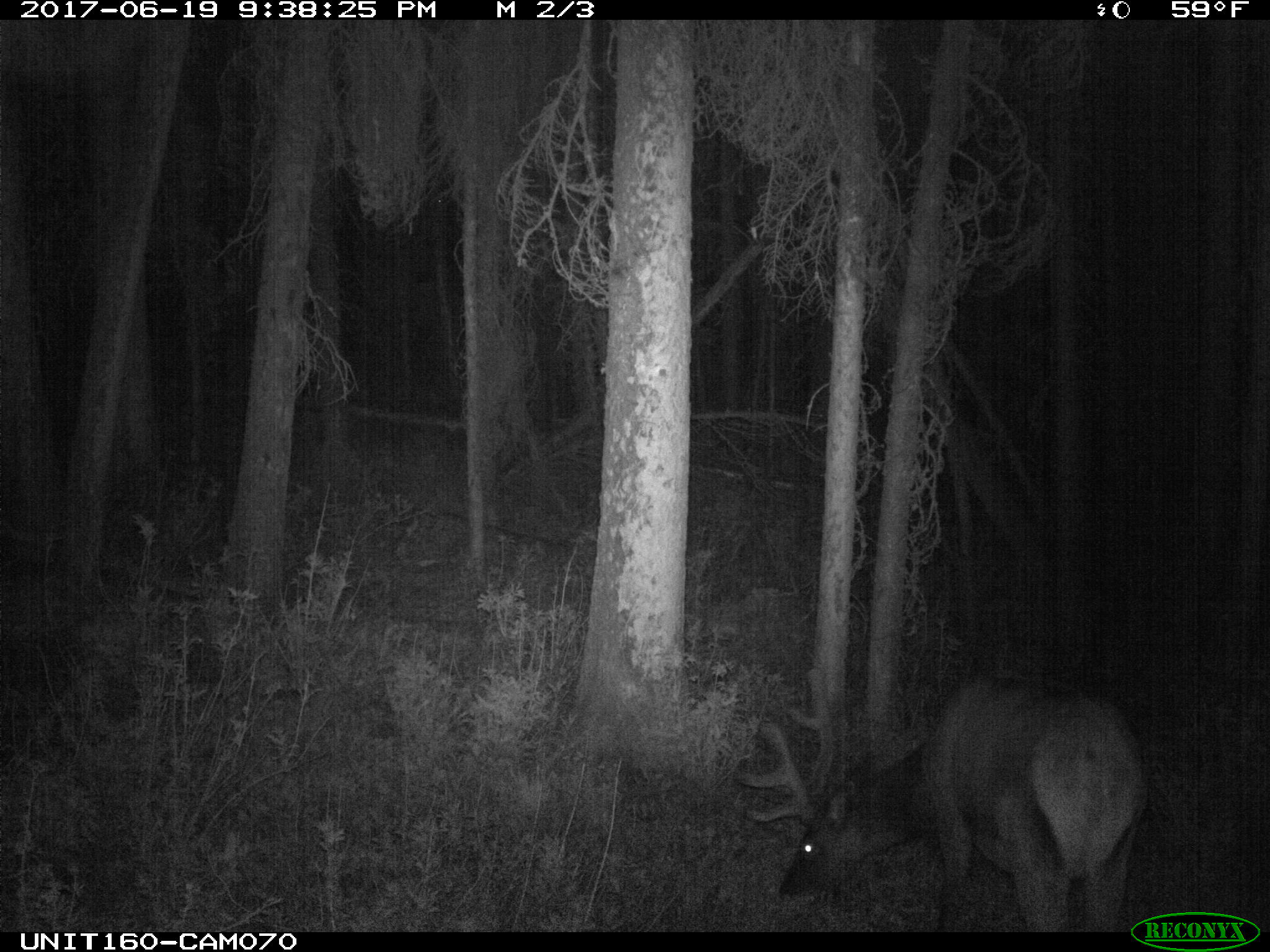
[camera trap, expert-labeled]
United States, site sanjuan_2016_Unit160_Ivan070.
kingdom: Animalia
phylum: Chordata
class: Mammalia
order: Artiodactyla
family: Cervidae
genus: Cervus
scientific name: Cervus elaphus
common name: red deer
Cervus elaphus (red deer).